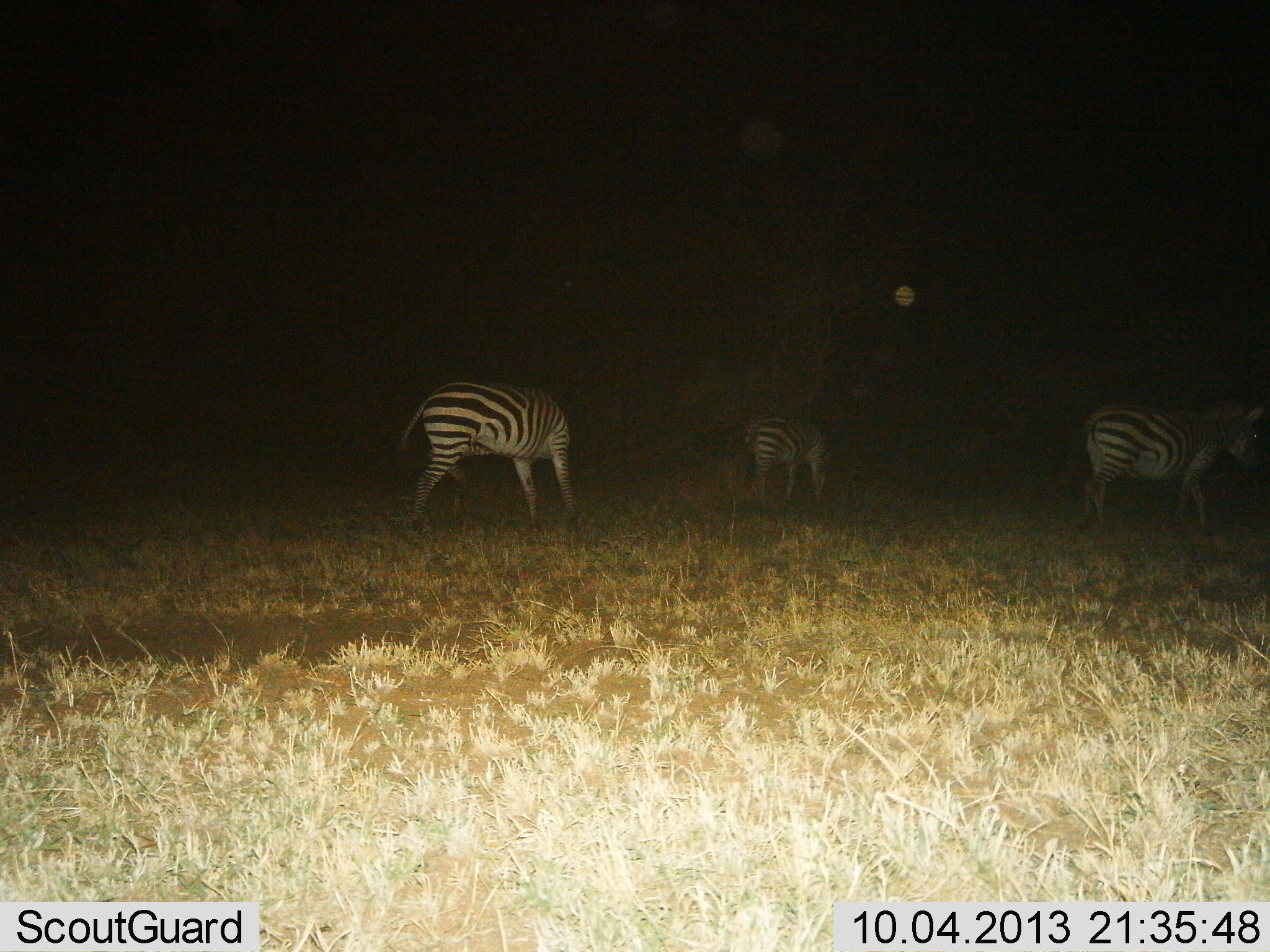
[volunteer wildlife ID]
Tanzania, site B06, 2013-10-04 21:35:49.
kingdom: Animalia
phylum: Chordata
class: Mammalia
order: Perissodactyla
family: Equidae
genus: Equus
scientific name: Equus quagga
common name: plains zebra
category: zebra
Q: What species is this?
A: Zebra (plains zebra) (Equus quagga).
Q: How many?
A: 3.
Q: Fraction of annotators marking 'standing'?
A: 47%.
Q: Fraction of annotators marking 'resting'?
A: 0%.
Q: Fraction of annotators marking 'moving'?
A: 35%.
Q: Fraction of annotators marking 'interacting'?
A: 6%.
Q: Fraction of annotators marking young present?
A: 0%.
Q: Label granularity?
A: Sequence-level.